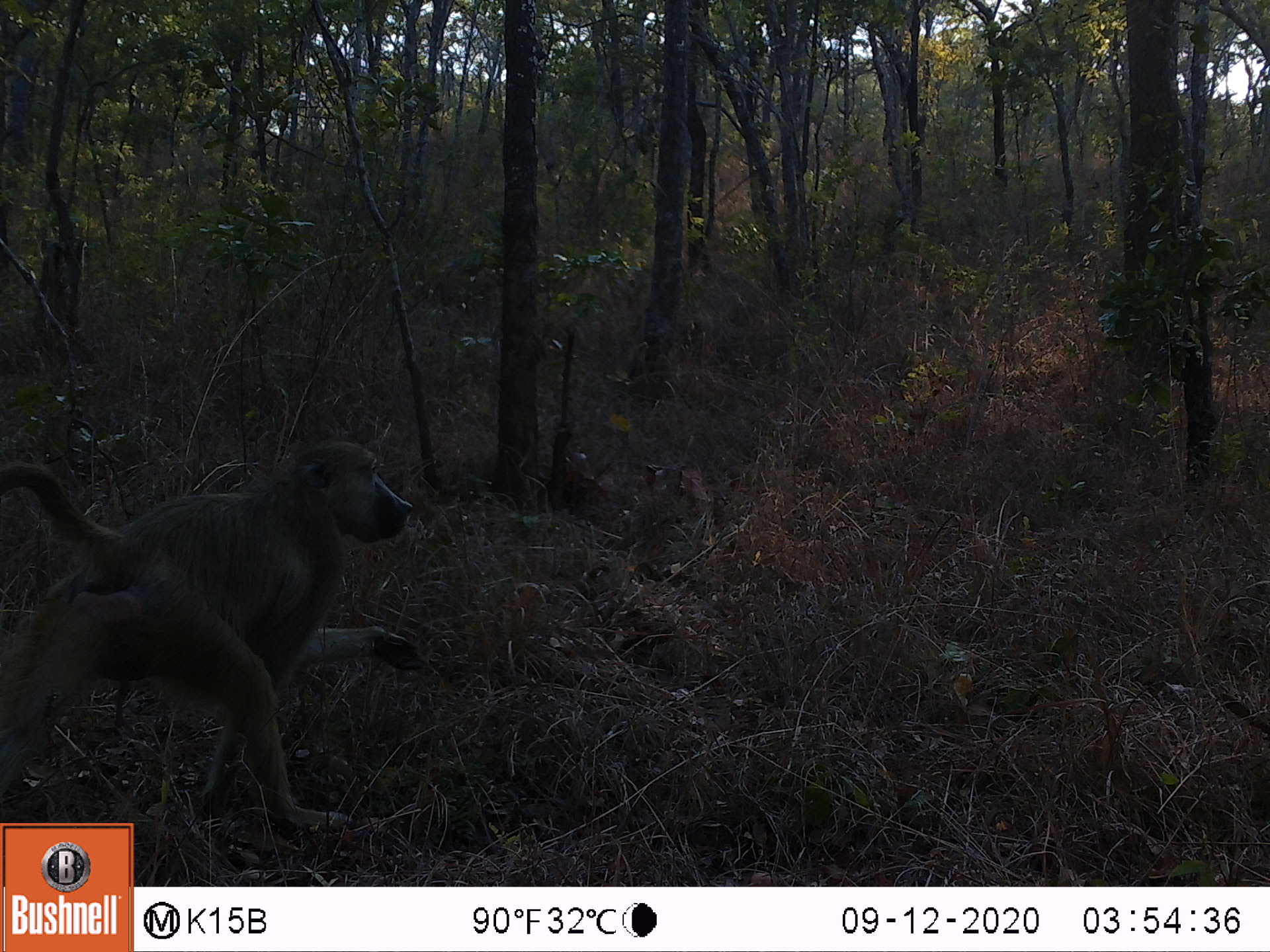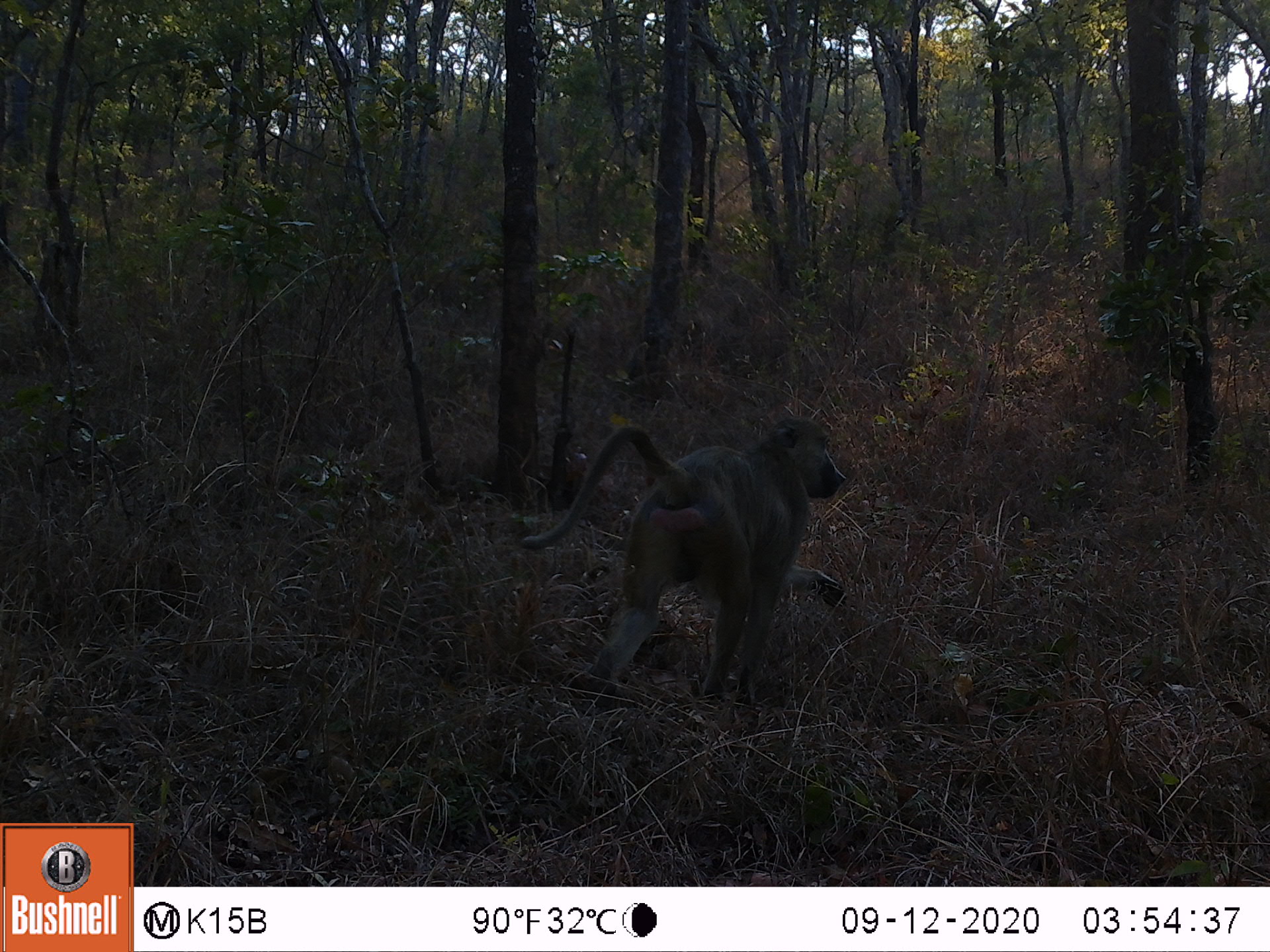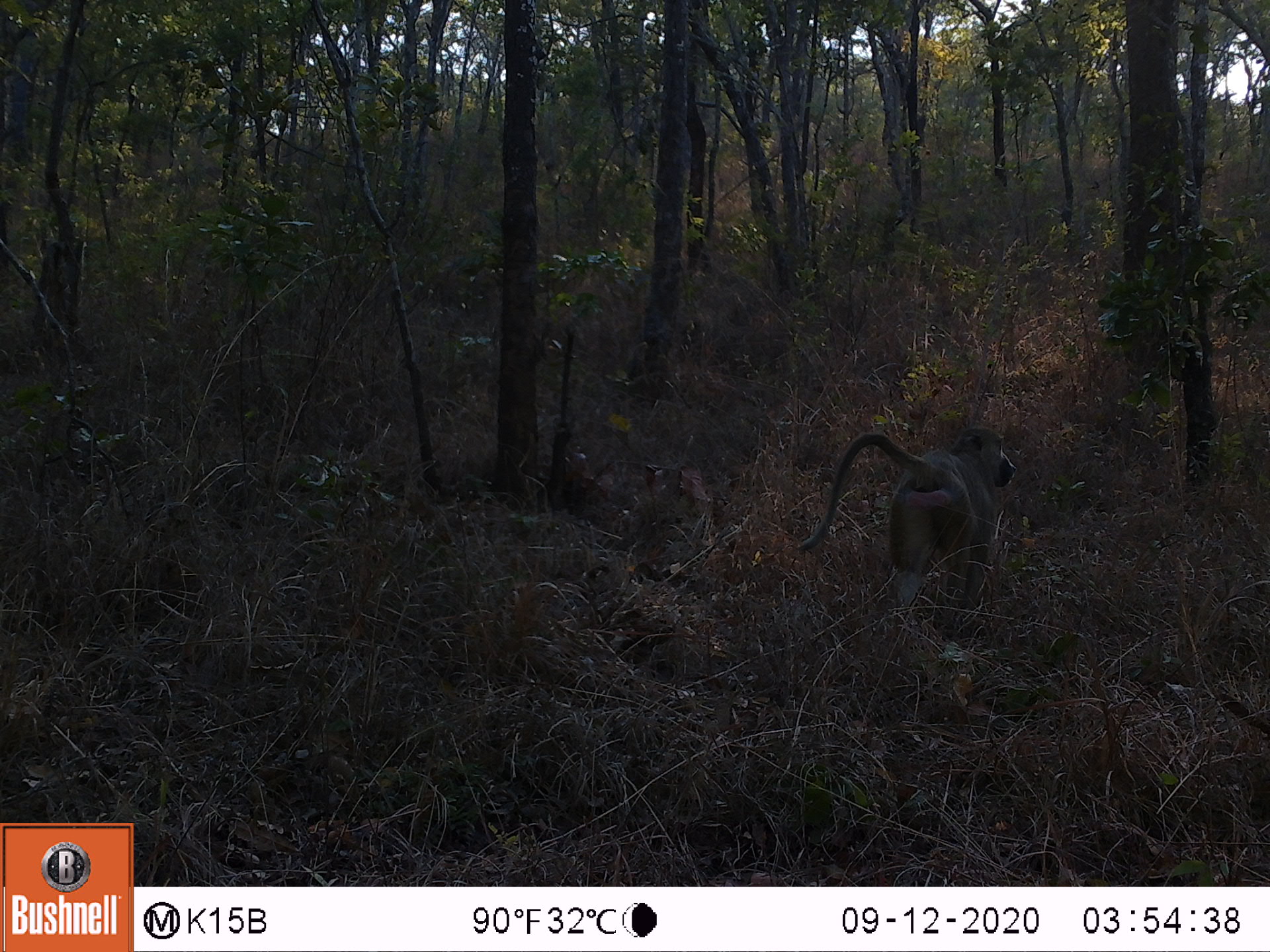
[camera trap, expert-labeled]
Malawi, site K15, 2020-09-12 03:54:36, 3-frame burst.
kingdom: Animalia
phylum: Chordata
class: Mammalia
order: Primates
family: Cercopithecidae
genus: Papio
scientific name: Papio cynocephalus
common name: yellow baboon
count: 1